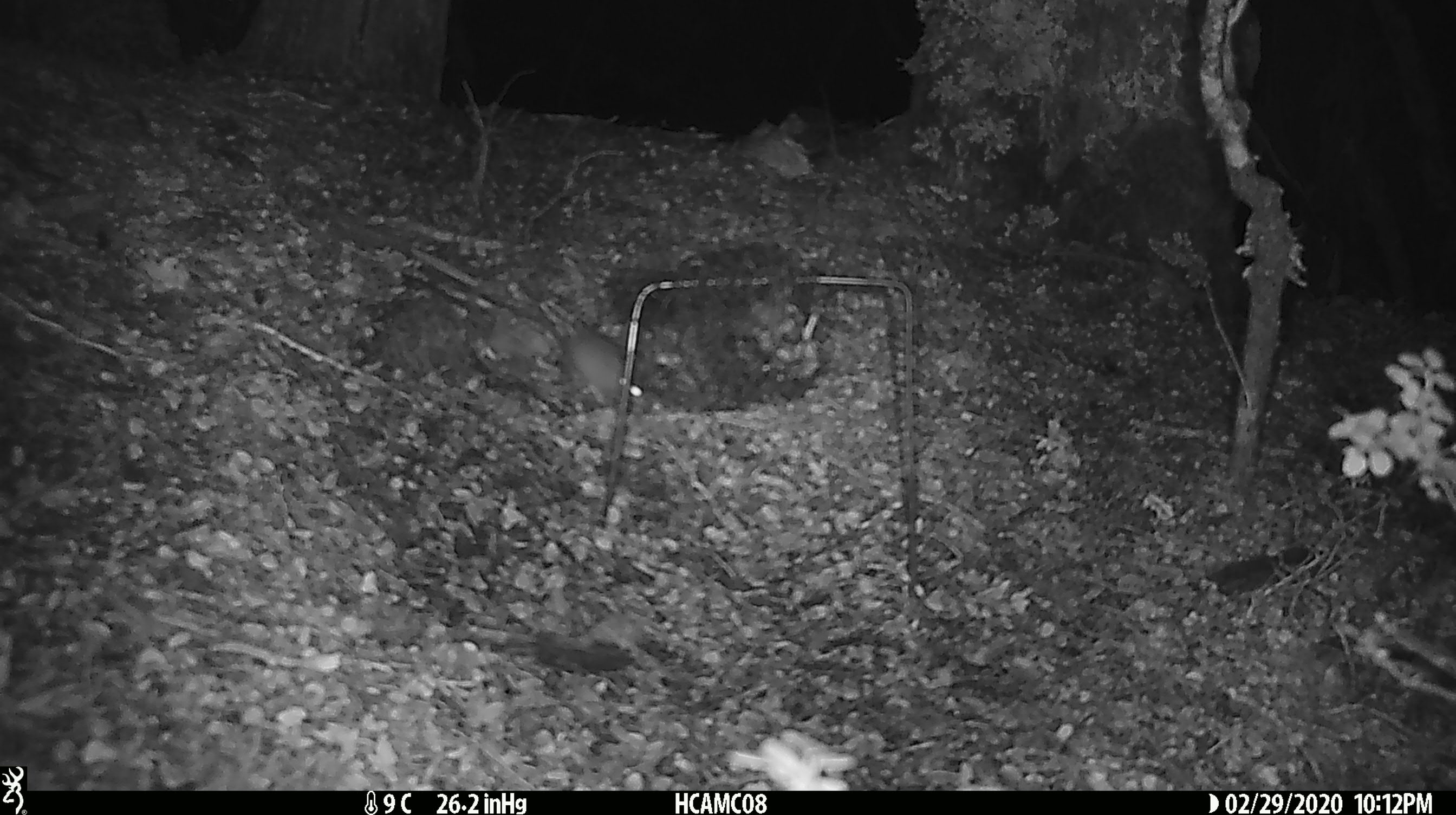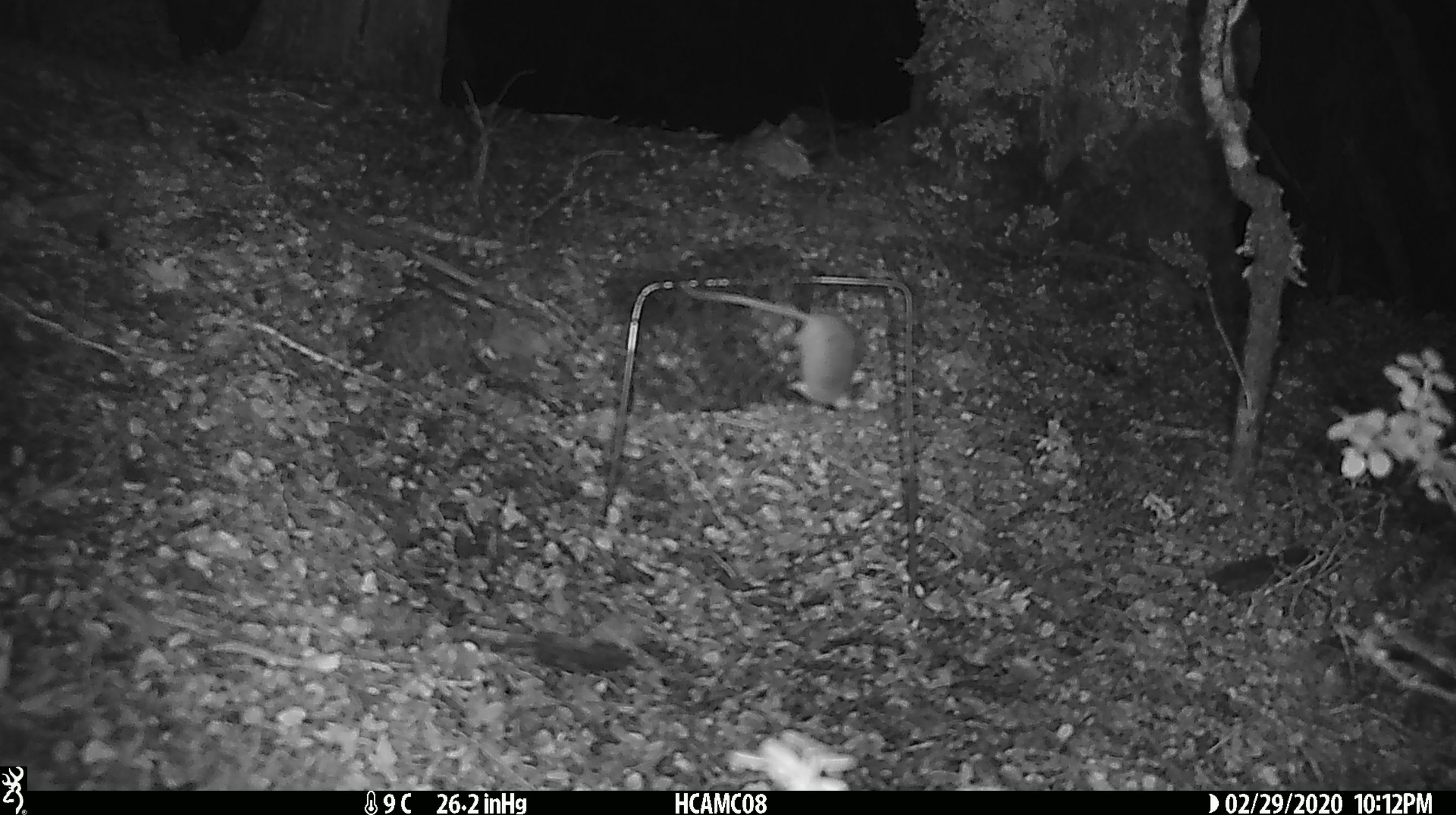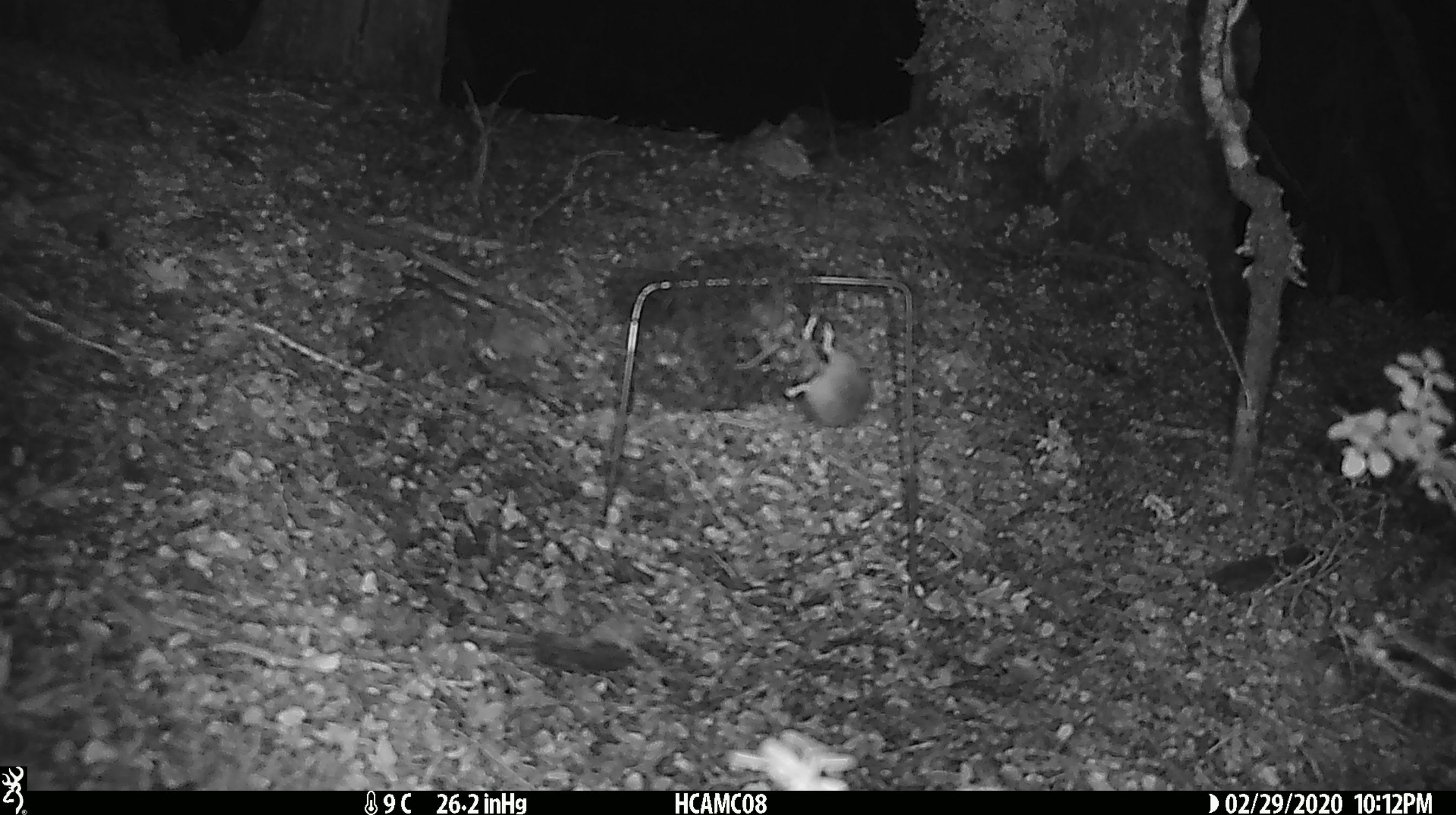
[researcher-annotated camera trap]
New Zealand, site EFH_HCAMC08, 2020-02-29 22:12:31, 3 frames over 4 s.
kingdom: Animalia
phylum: Chordata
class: Mammalia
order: Rodentia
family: Muridae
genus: Mus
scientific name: Mus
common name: mouse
Mouse (Mus).